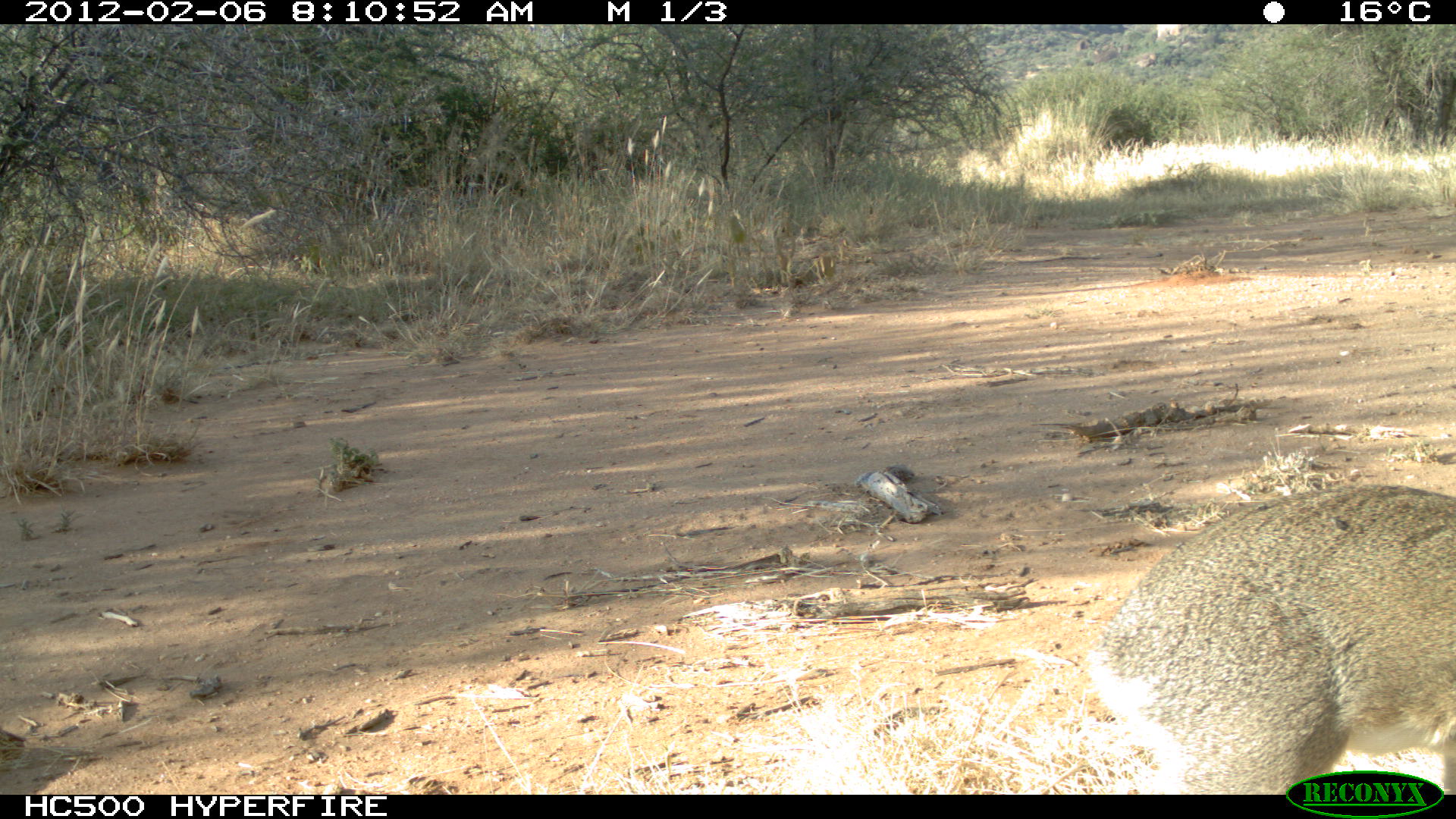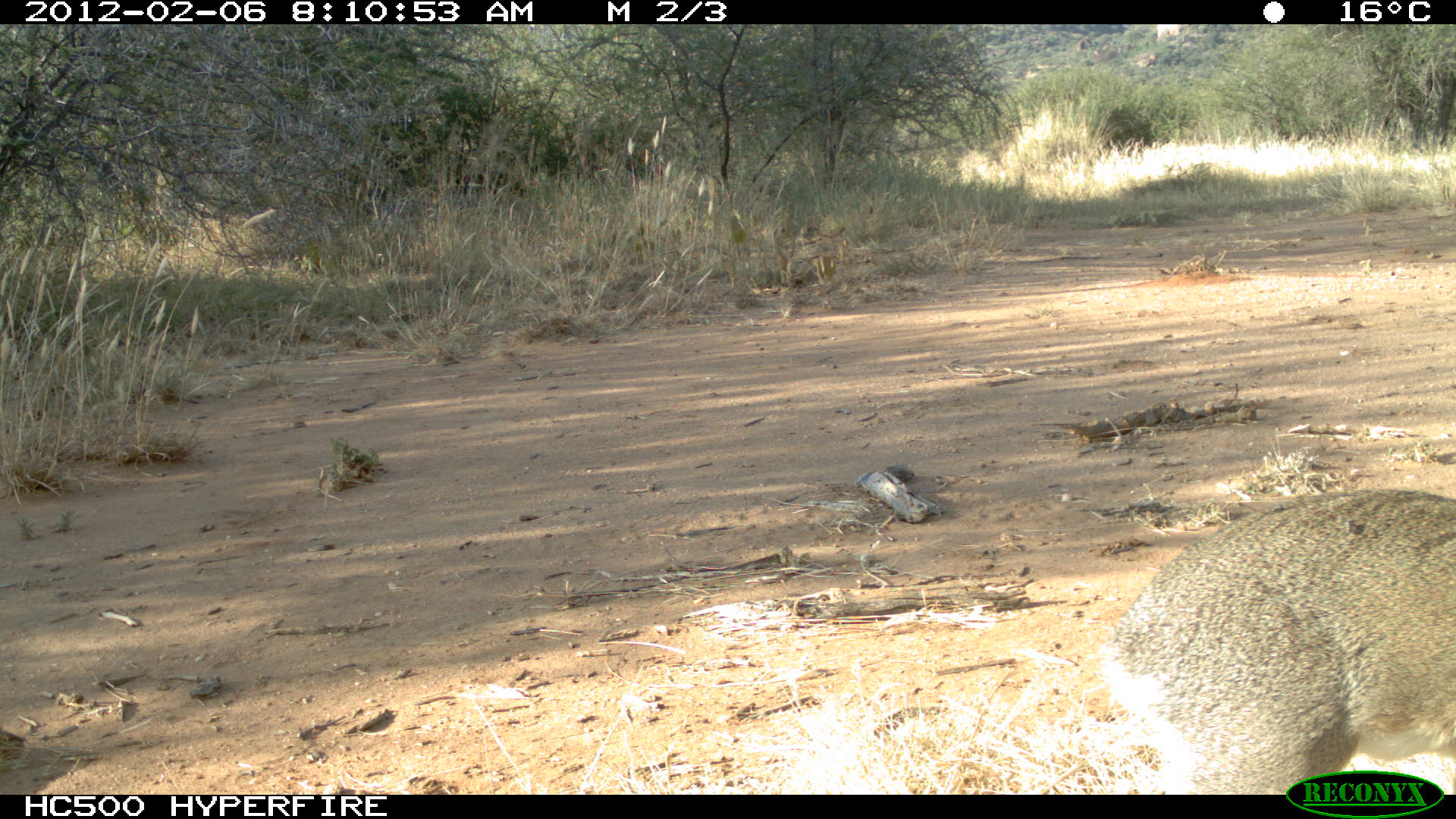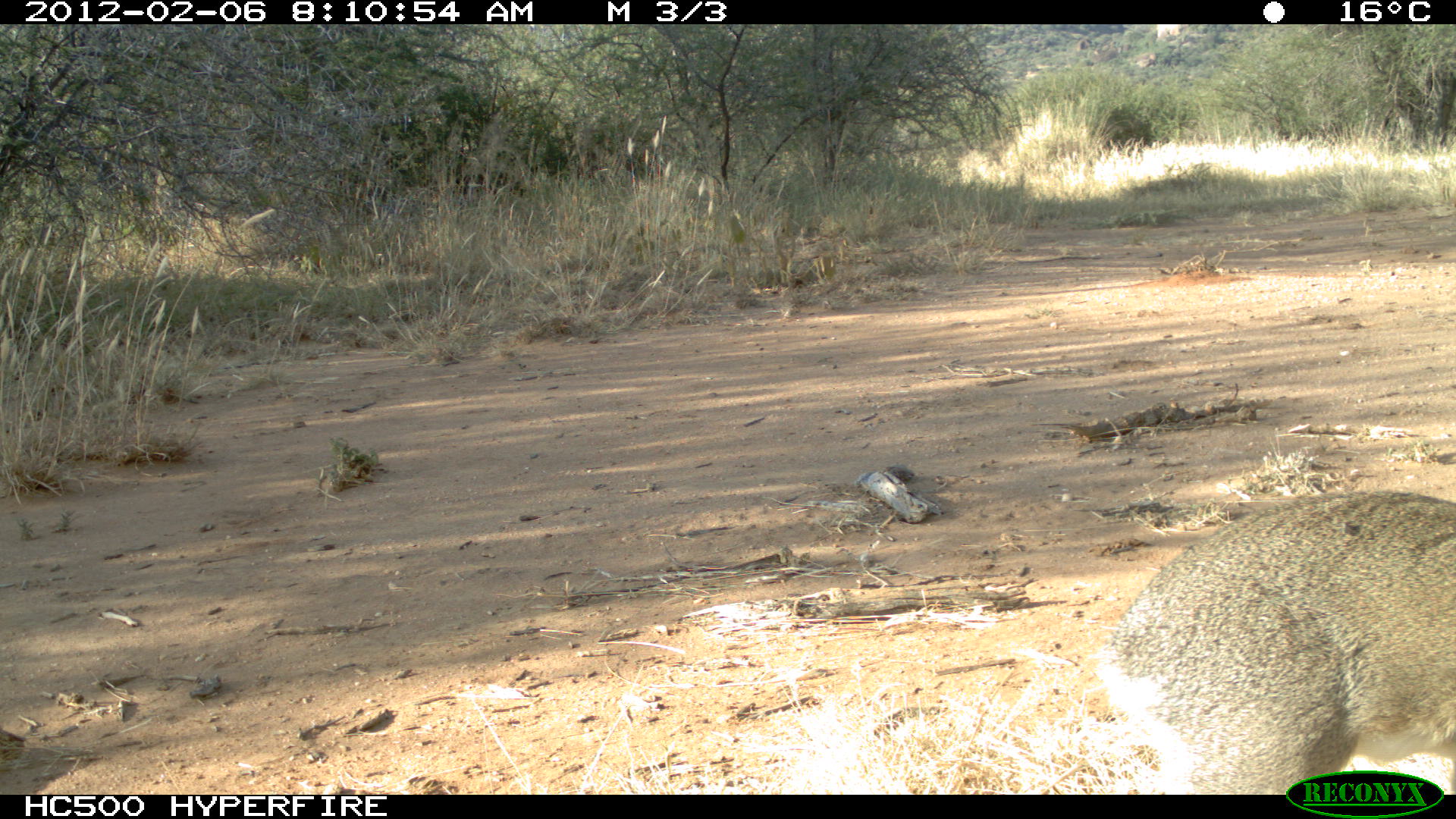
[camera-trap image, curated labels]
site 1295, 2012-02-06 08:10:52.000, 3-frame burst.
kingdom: Animalia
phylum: Chordata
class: Mammalia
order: Artiodactyla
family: Bovidae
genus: Madoqua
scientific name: Madoqua guentheri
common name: günther's dik-dik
Madoqua guentheri (günther's dik-dik), count 1.